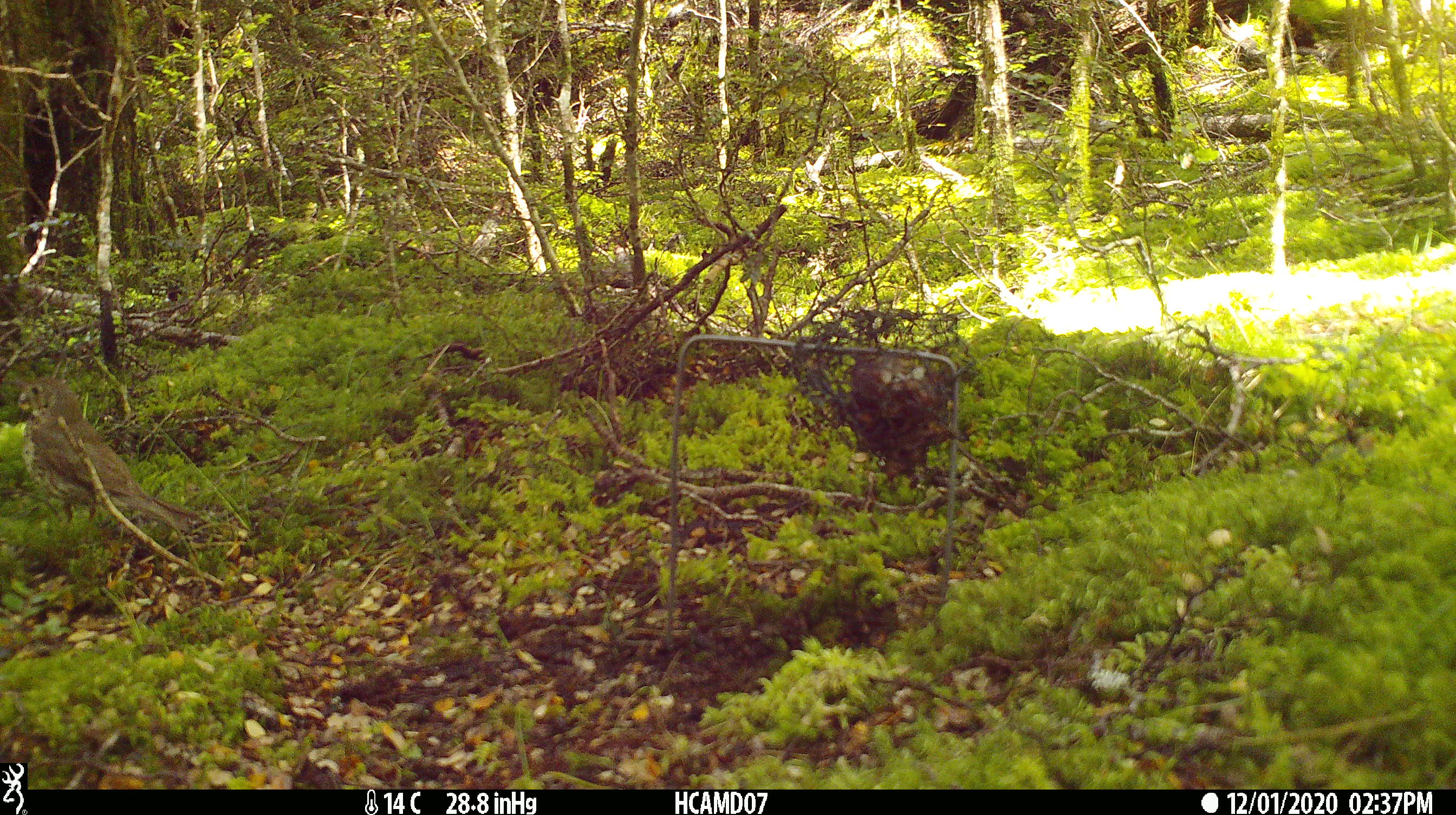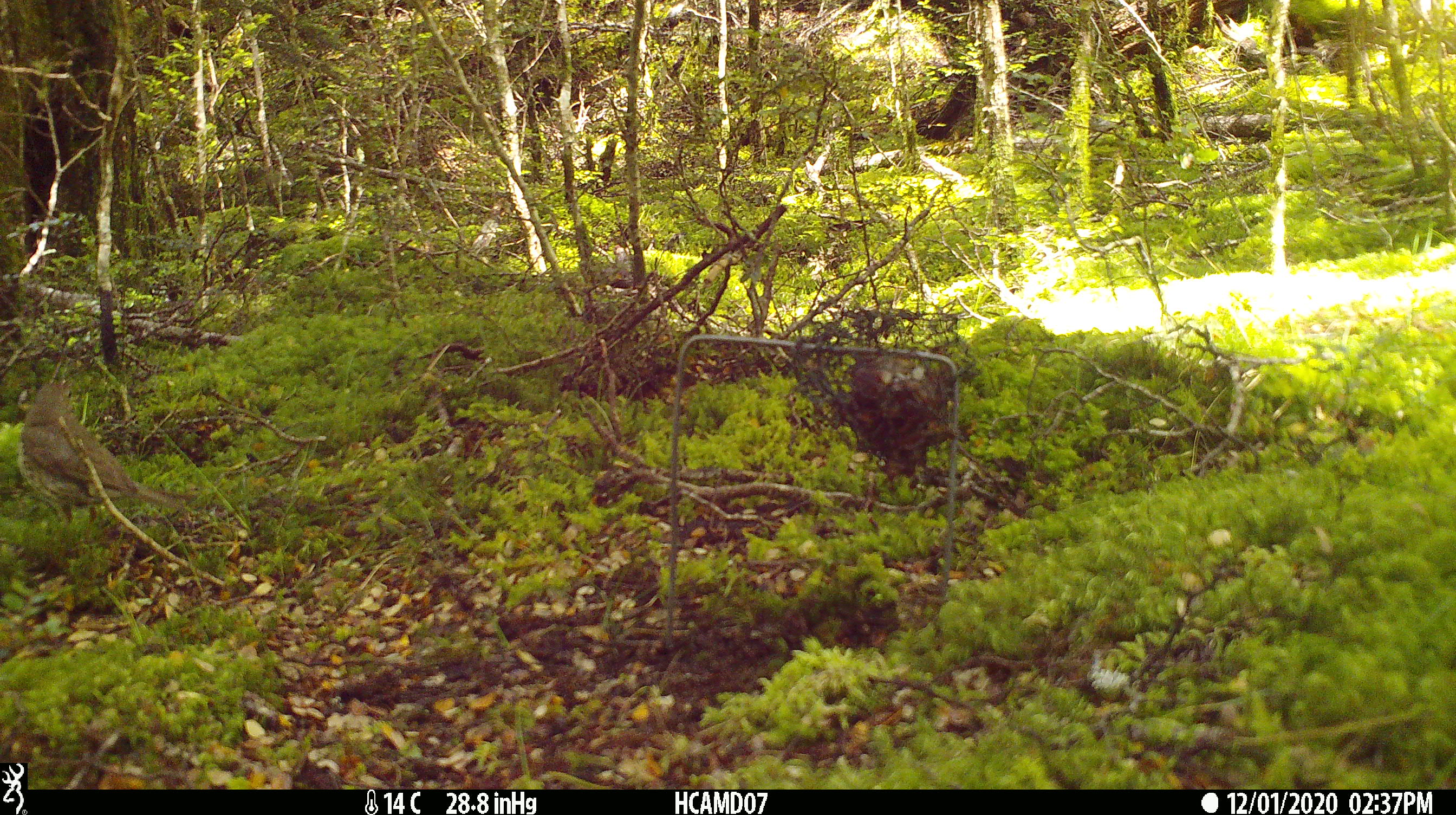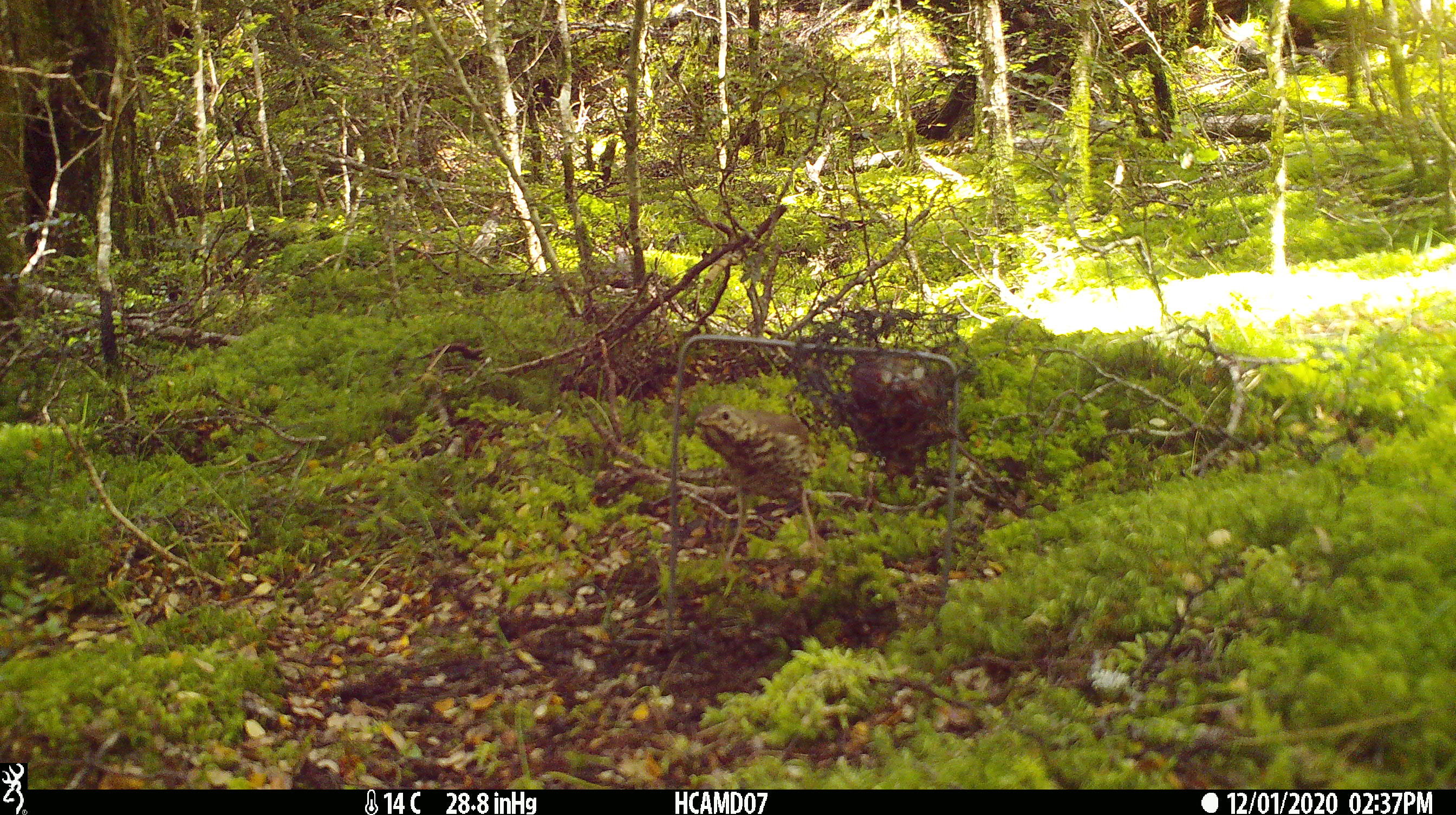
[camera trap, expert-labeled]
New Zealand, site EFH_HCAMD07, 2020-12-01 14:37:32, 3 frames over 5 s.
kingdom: Animalia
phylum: Chordata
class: Aves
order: Passeriformes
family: Turdidae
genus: Turdus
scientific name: Turdus philomelos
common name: song thrush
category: thrush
Thrush (song thrush) (Turdus philomelos).